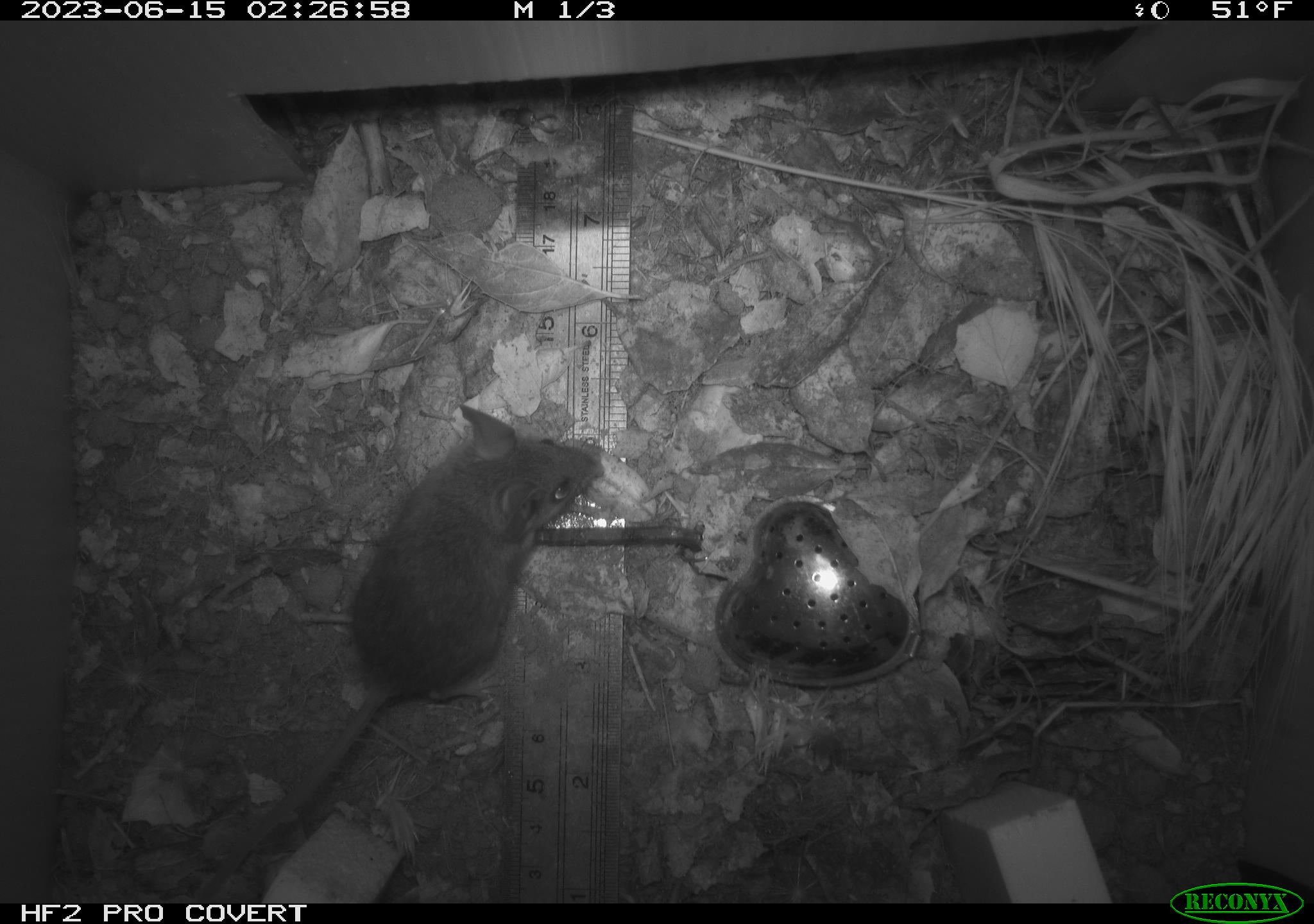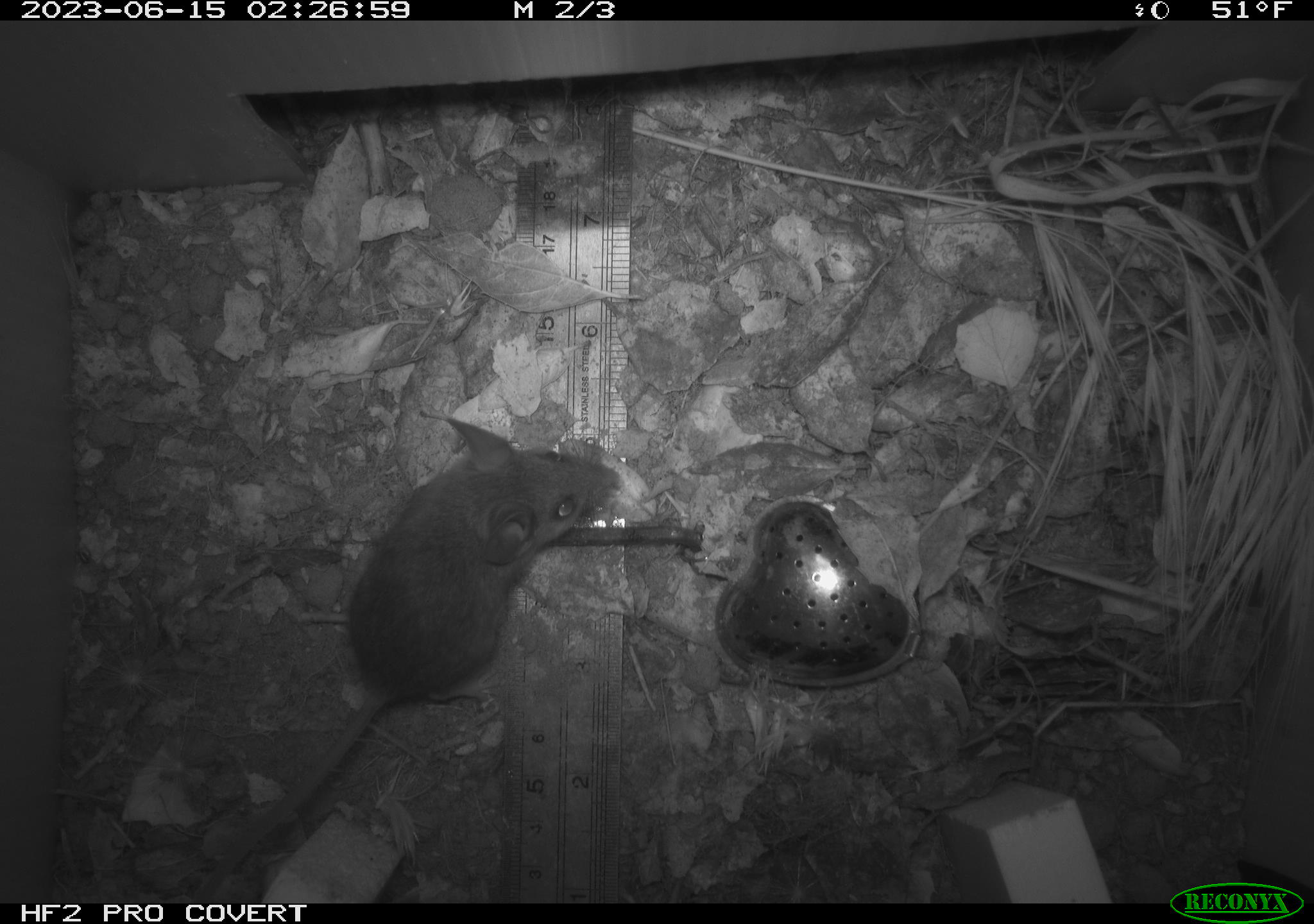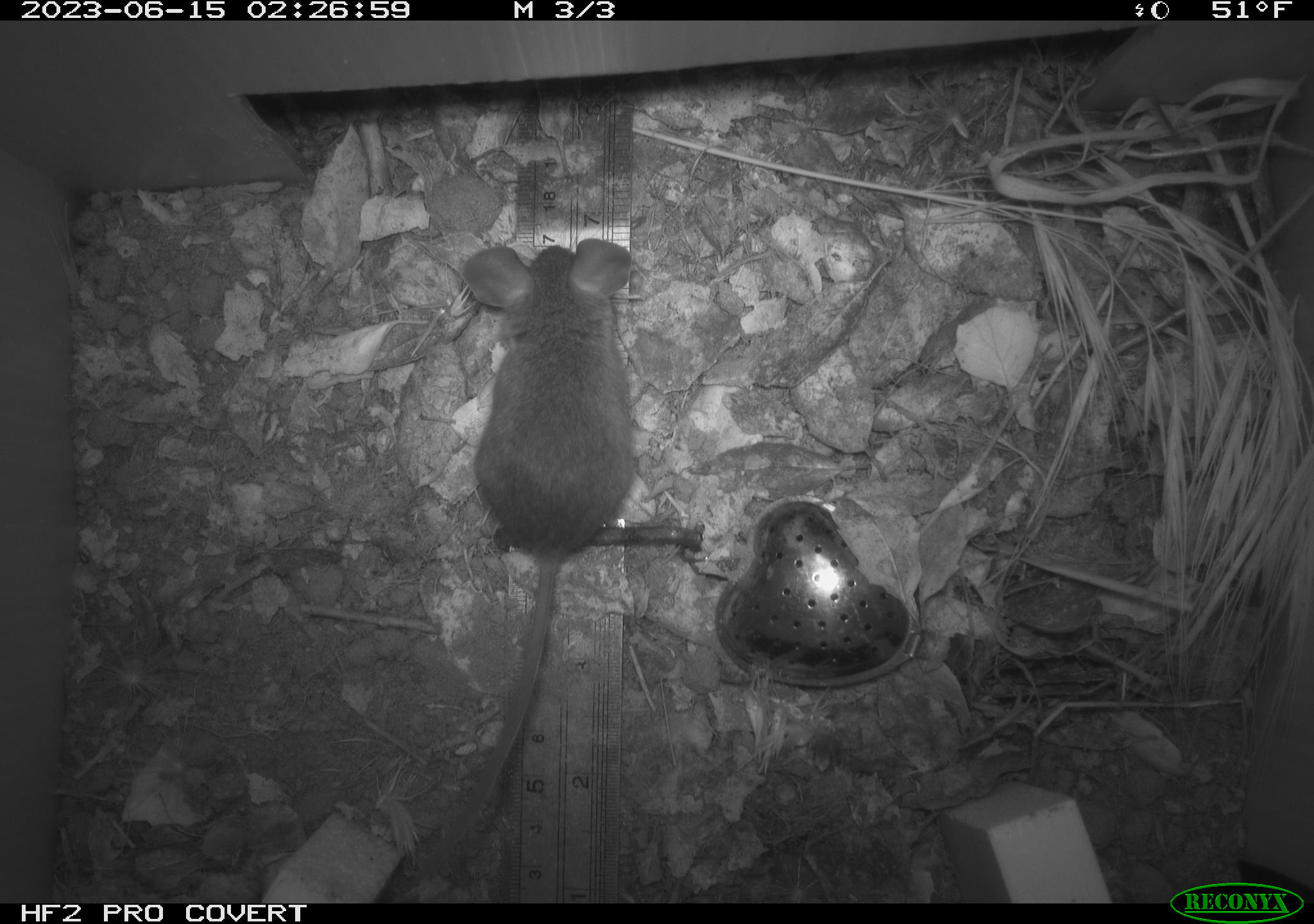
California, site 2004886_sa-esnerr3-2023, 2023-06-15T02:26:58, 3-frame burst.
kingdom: Animalia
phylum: Chordata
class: Mammalia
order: Rodentia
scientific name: Rodentia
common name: mouse species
Mouse species (Rodentia).